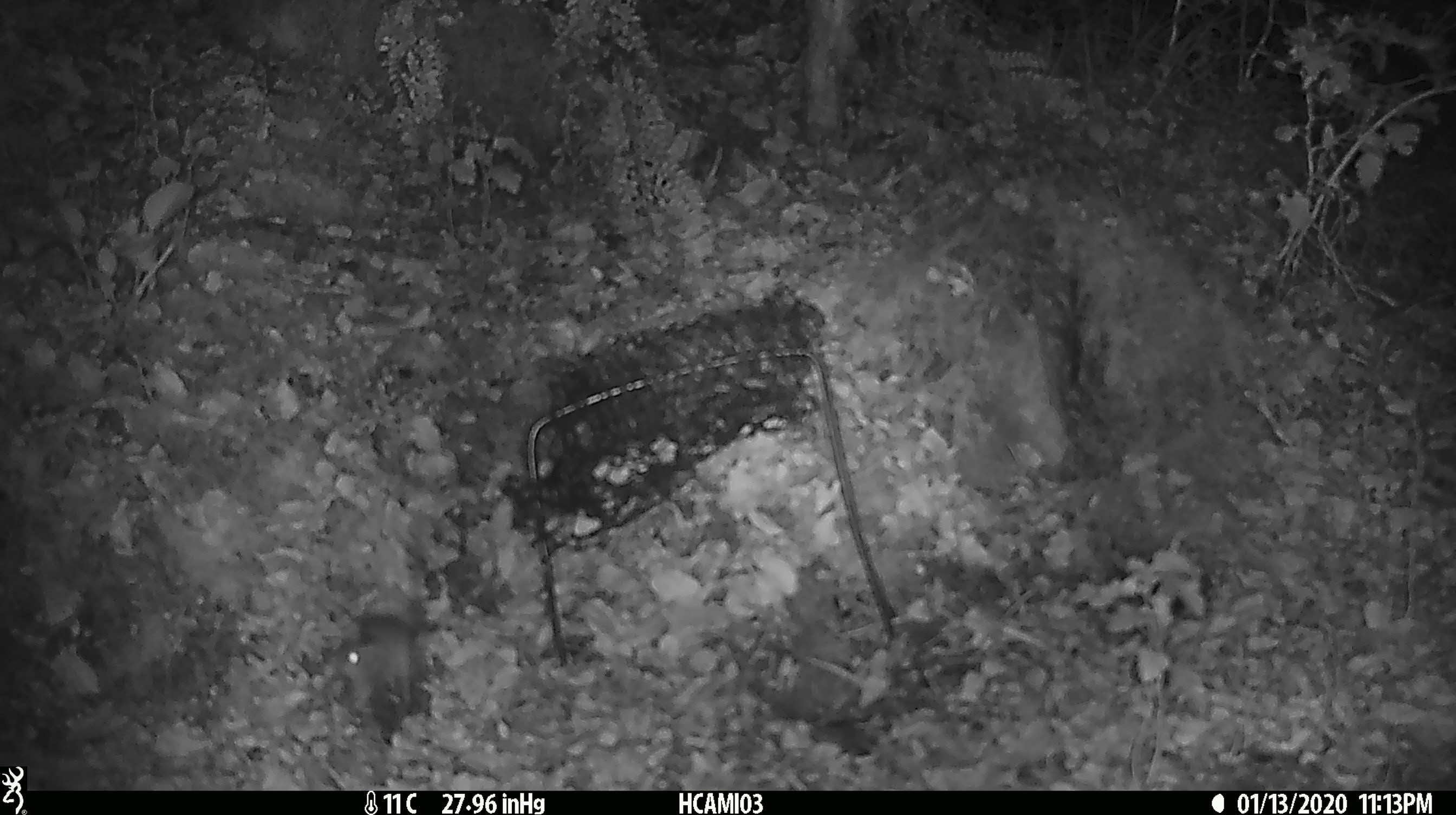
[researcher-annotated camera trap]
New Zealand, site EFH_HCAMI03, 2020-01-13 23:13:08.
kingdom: Animalia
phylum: Chordata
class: Mammalia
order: Rodentia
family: Muridae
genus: Mus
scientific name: Mus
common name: mouse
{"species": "mouse (Mus)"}